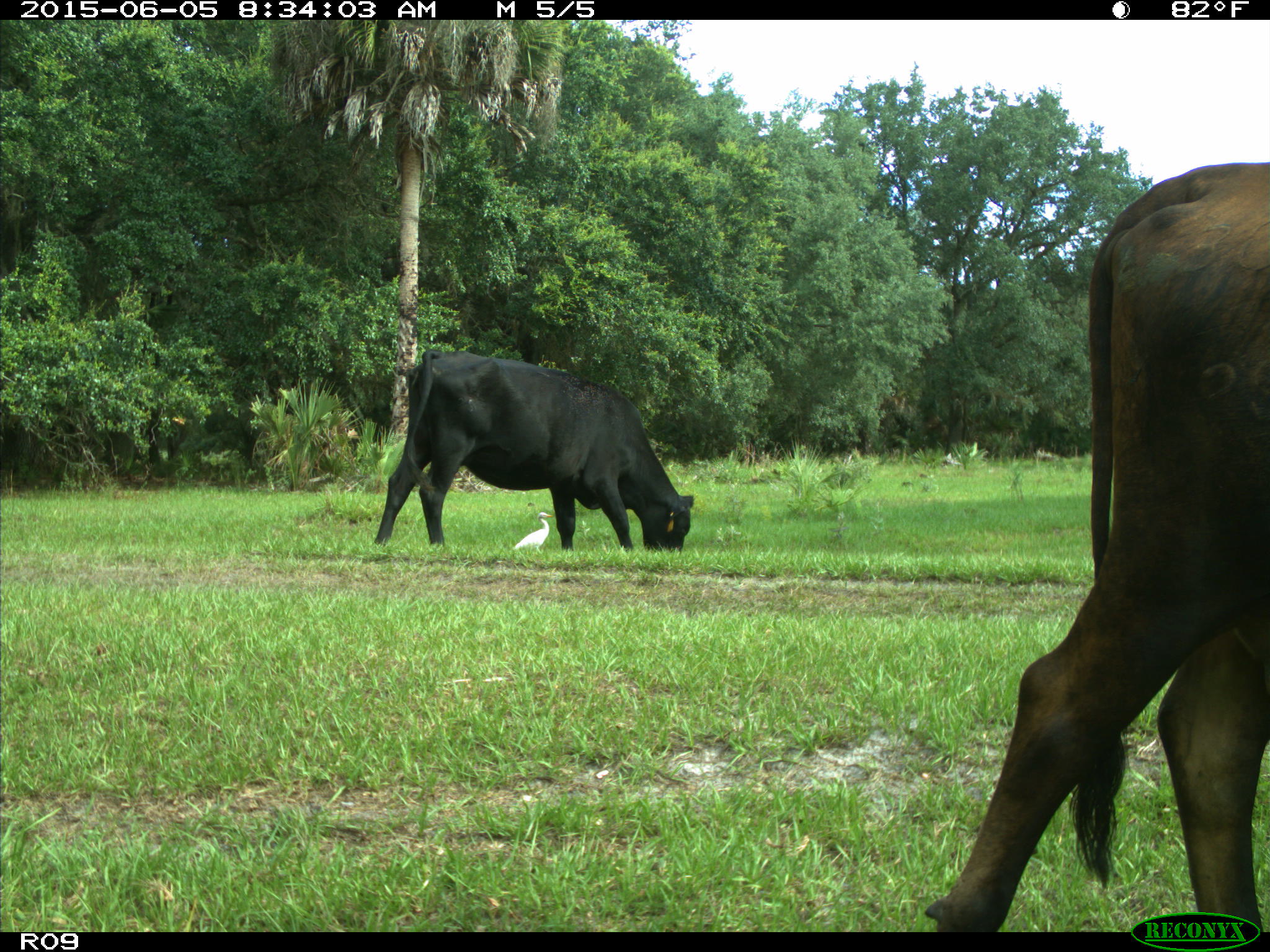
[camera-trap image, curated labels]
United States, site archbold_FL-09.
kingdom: Animalia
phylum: Chordata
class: Mammalia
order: Artiodactyla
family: Bovidae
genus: Bos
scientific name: Bos taurus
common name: domestic cow